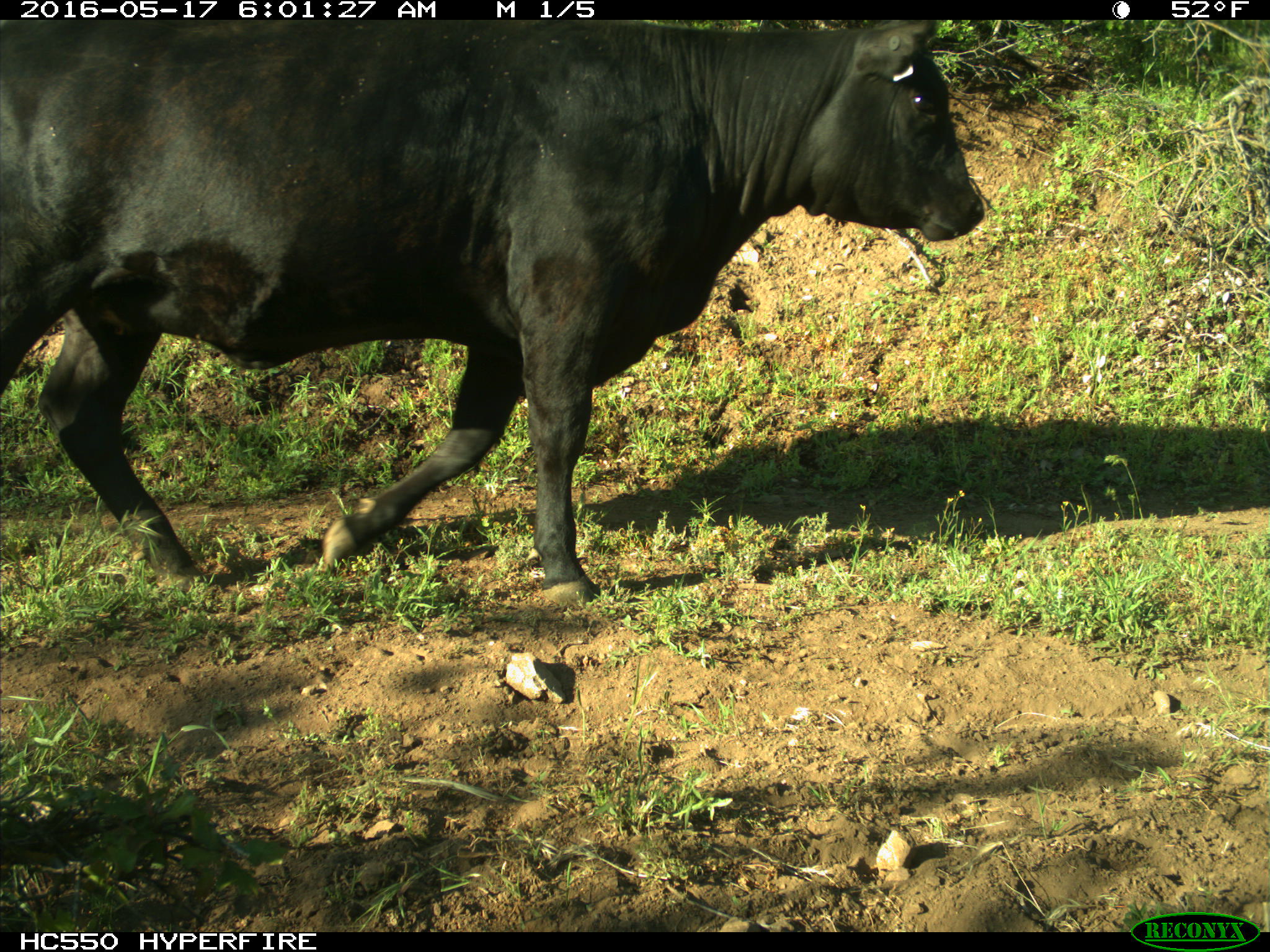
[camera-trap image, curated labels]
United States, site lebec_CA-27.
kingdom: Animalia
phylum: Chordata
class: Mammalia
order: Artiodactyla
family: Bovidae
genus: Bos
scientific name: Bos taurus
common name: domestic cow